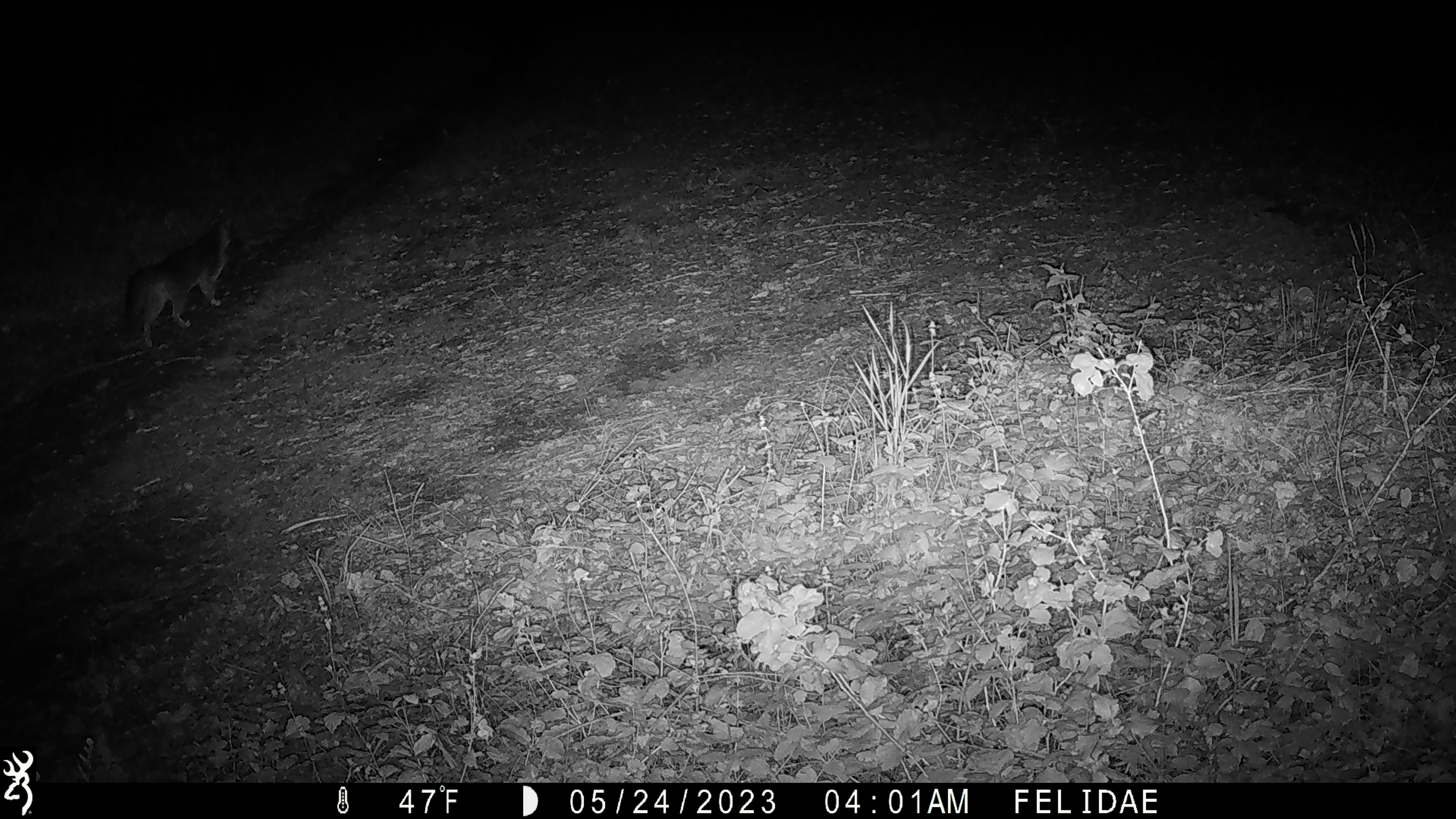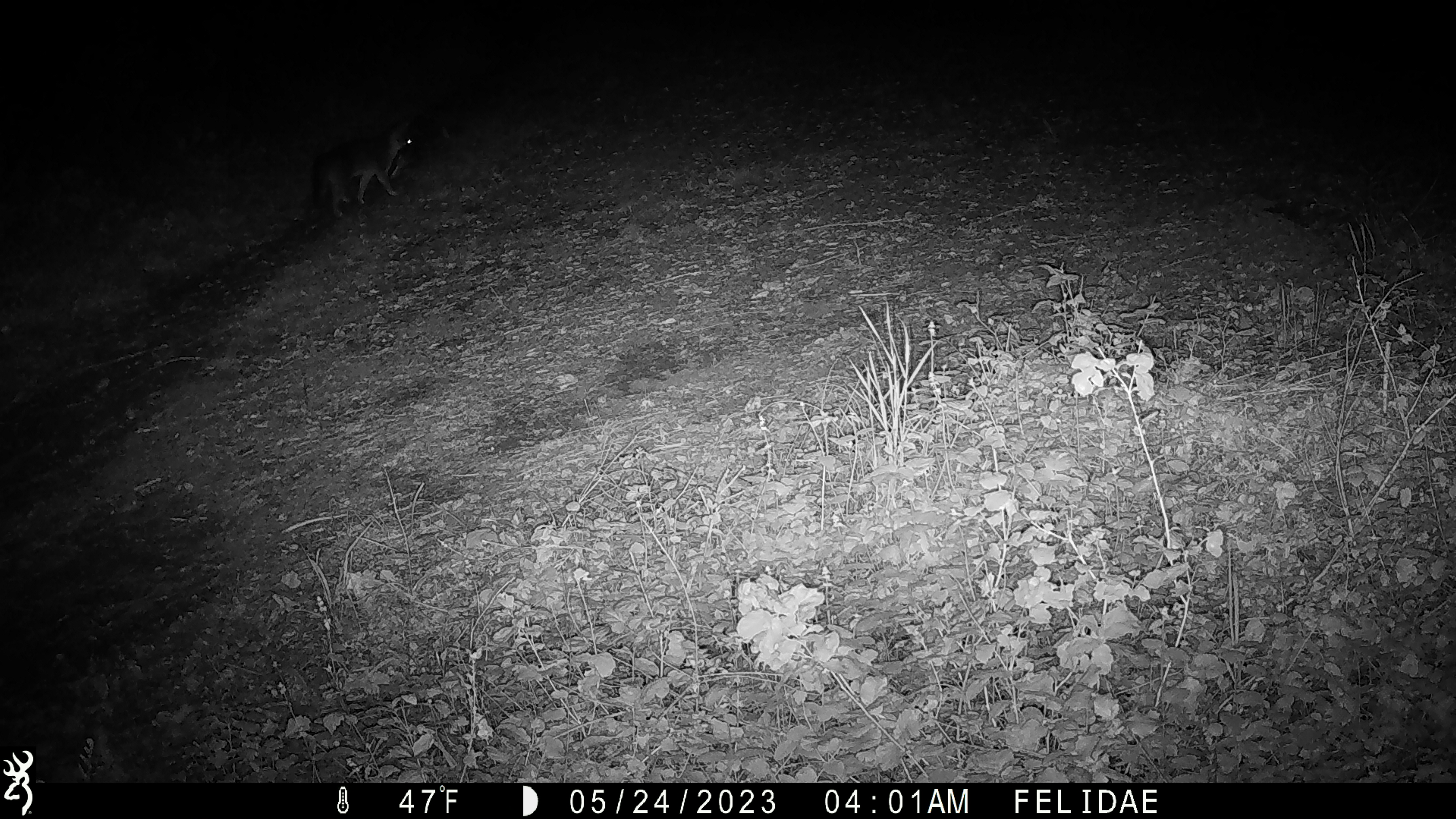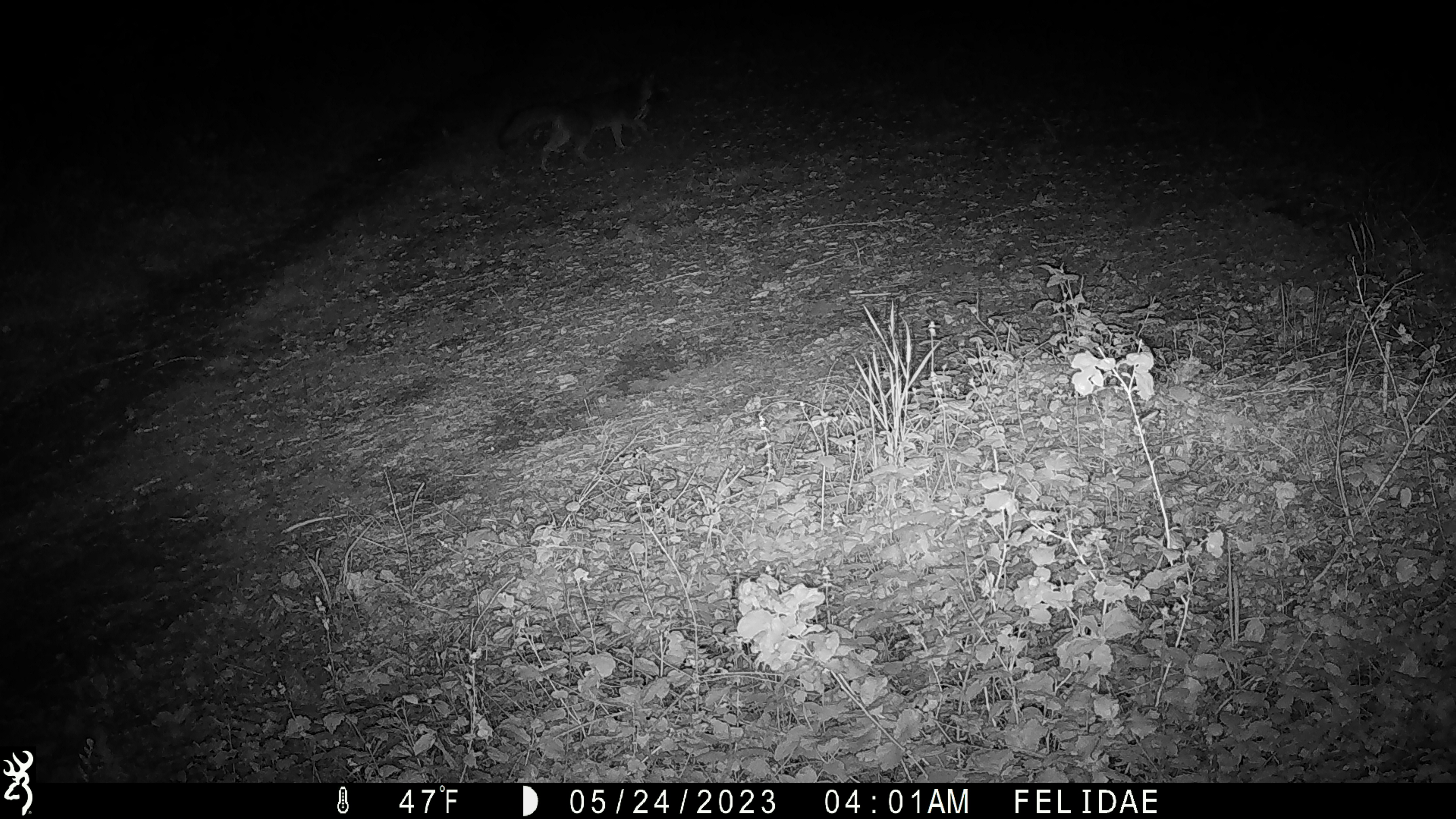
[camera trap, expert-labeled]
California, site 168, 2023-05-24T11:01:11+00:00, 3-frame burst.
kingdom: Animalia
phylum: Chordata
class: Mammalia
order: Carnivora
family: Canidae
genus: Urocyon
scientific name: Urocyon cinereoargenteus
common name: gray fox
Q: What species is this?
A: Gray fox (Urocyon cinereoargenteus).